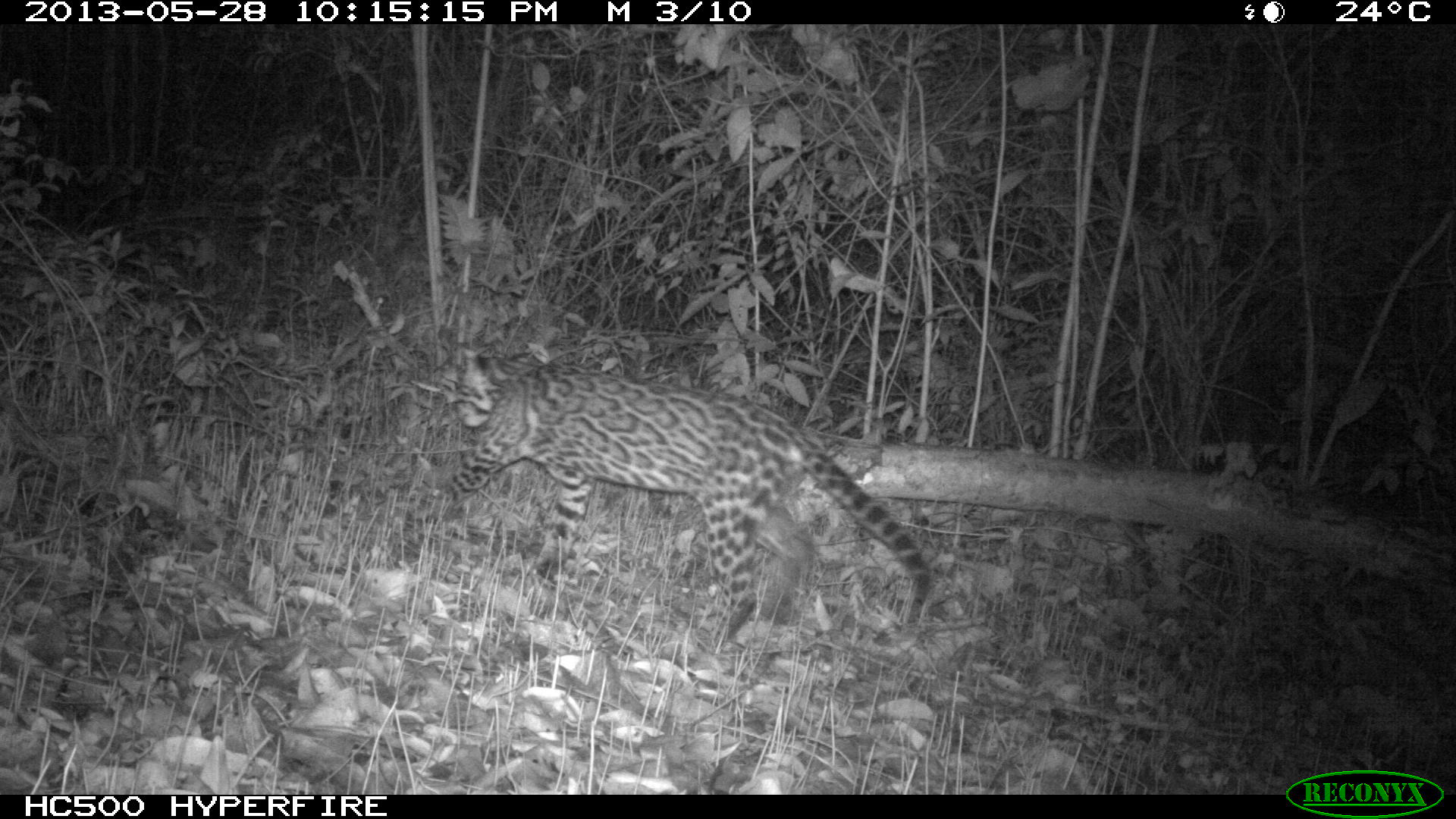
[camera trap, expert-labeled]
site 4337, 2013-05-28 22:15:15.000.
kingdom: Animalia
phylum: Chordata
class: Mammalia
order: Carnivora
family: Felidae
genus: Leopardus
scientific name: Leopardus pardalis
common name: ocelot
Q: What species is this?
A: Leopardus pardalis (ocelot).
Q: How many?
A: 1.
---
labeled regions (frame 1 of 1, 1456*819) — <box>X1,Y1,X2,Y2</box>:
leopardus pardalis: <box>405,342,931,655</box>